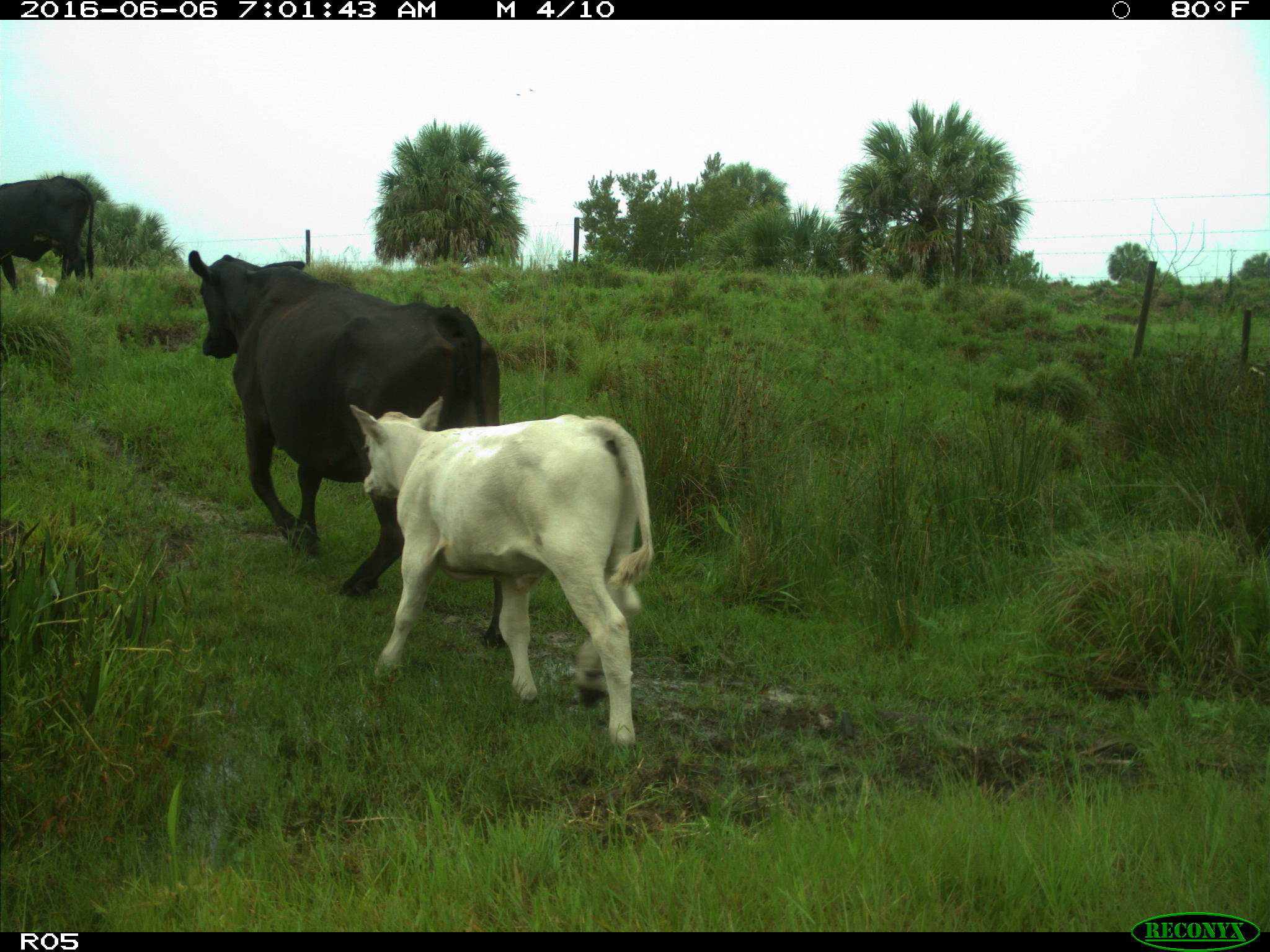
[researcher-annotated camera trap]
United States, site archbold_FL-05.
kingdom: Animalia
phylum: Chordata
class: Mammalia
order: Artiodactyla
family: Bovidae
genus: Bos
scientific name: Bos taurus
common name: domestic cow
Bos taurus (domestic cow).